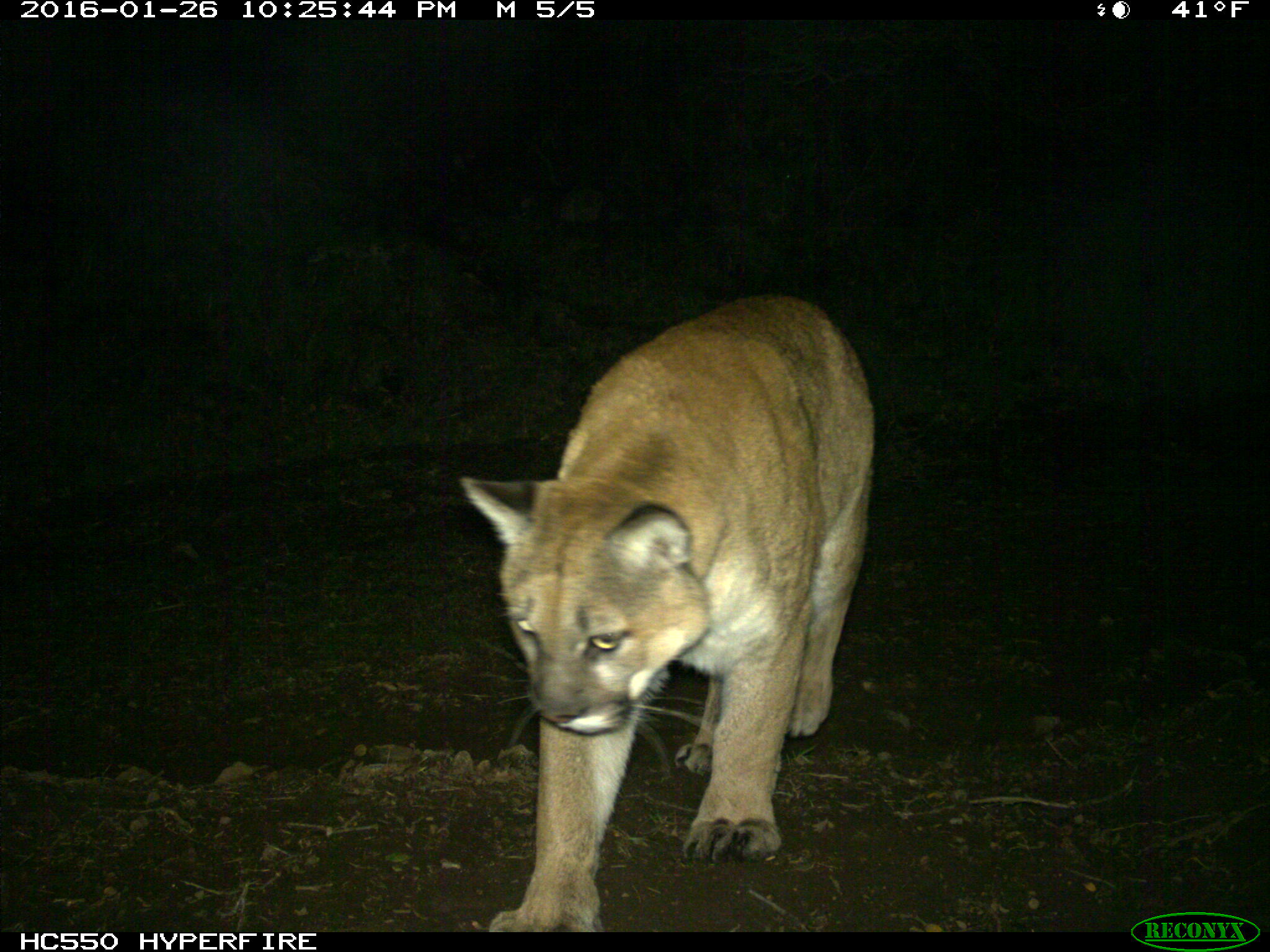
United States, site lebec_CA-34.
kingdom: Animalia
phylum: Chordata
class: Mammalia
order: Carnivora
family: Felidae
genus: Puma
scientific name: Puma concolor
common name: mountain lion